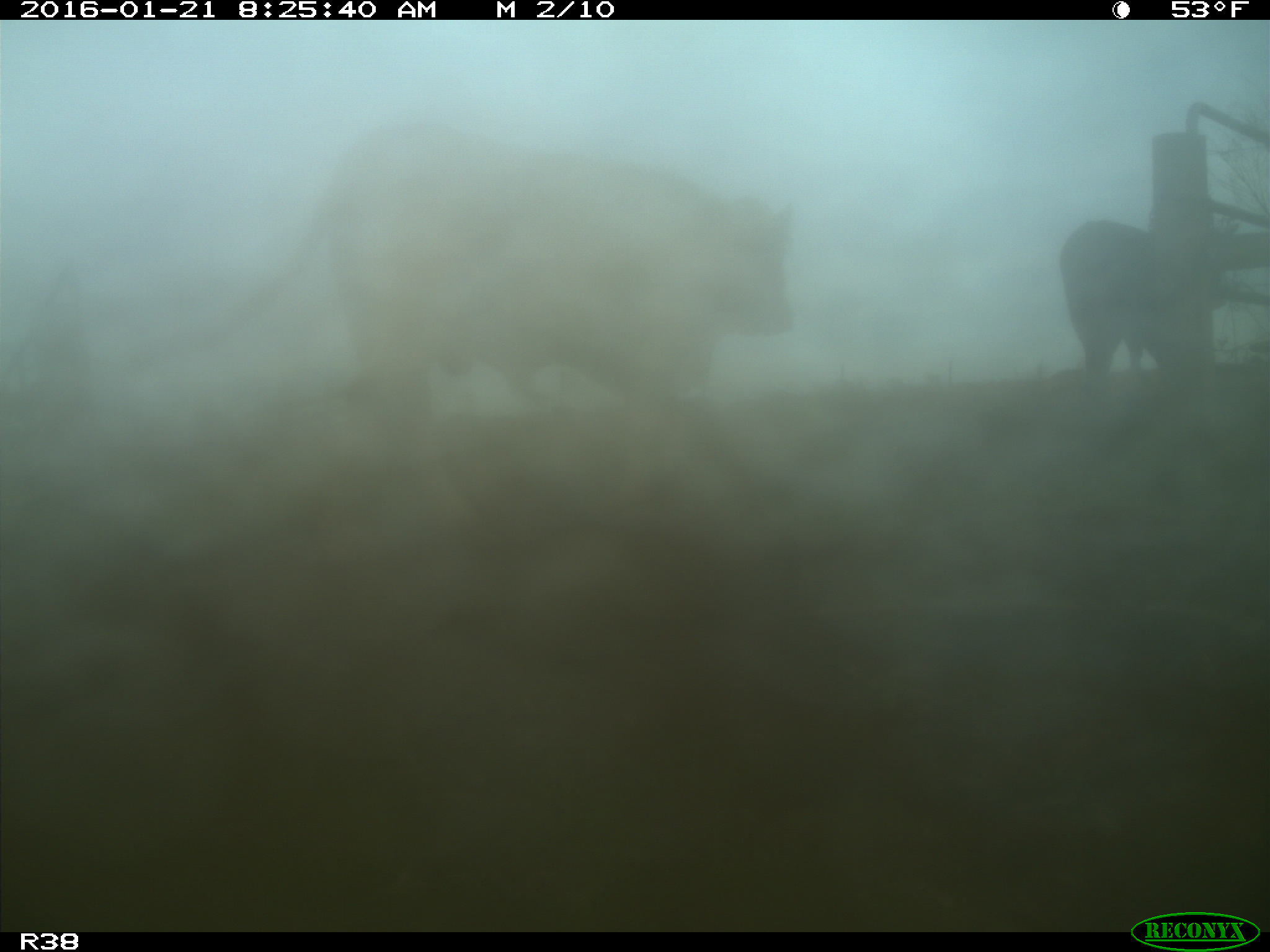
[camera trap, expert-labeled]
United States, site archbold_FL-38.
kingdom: Animalia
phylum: Chordata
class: Mammalia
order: Artiodactyla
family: Bovidae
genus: Bos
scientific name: Bos taurus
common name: domestic cow